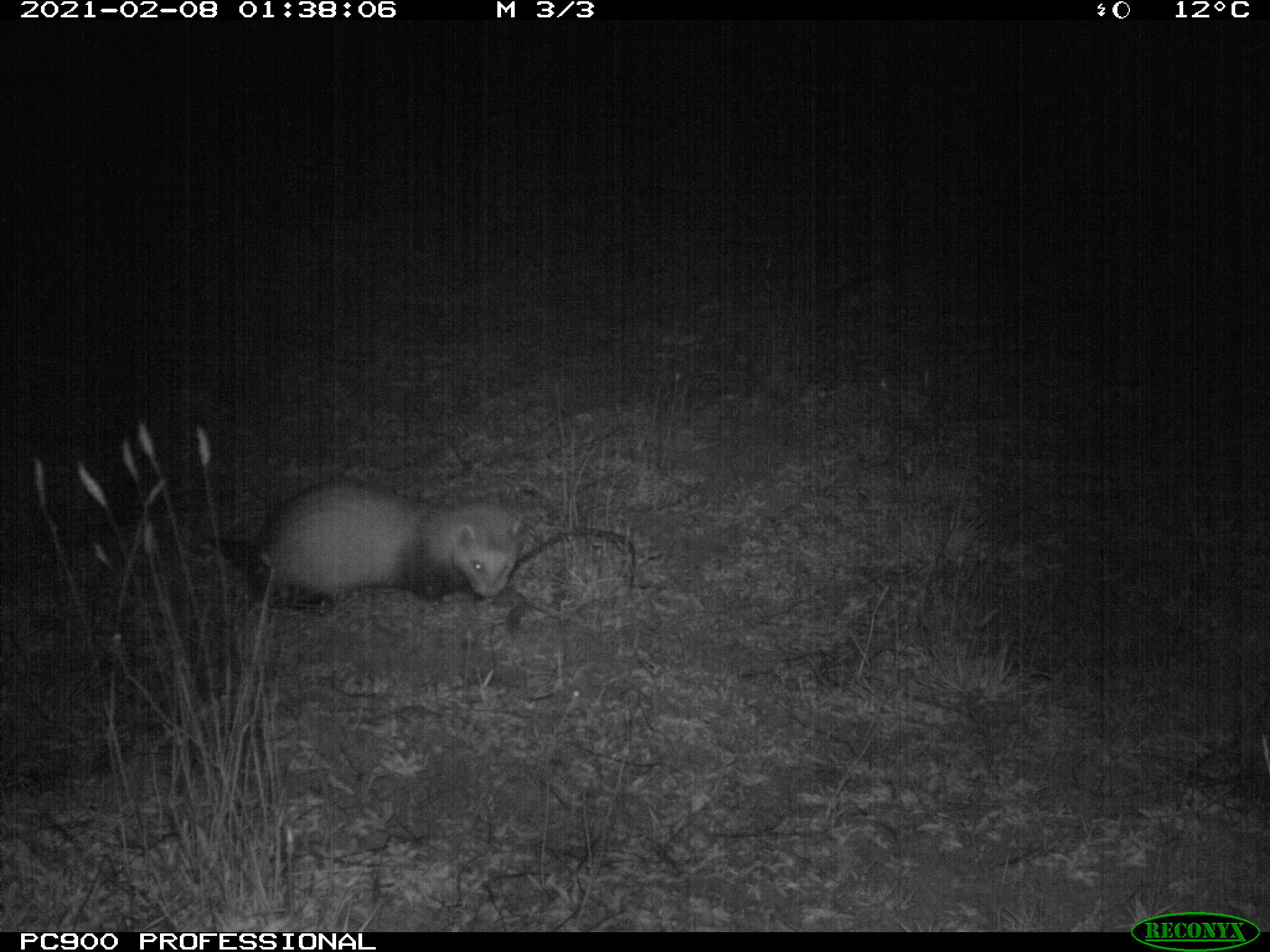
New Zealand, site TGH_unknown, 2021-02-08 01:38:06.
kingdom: Animalia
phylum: Chordata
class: Mammalia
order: Carnivora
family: Mustelidae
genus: Mustela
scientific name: Mustela furo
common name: ferret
Ferret (Mustela furo).